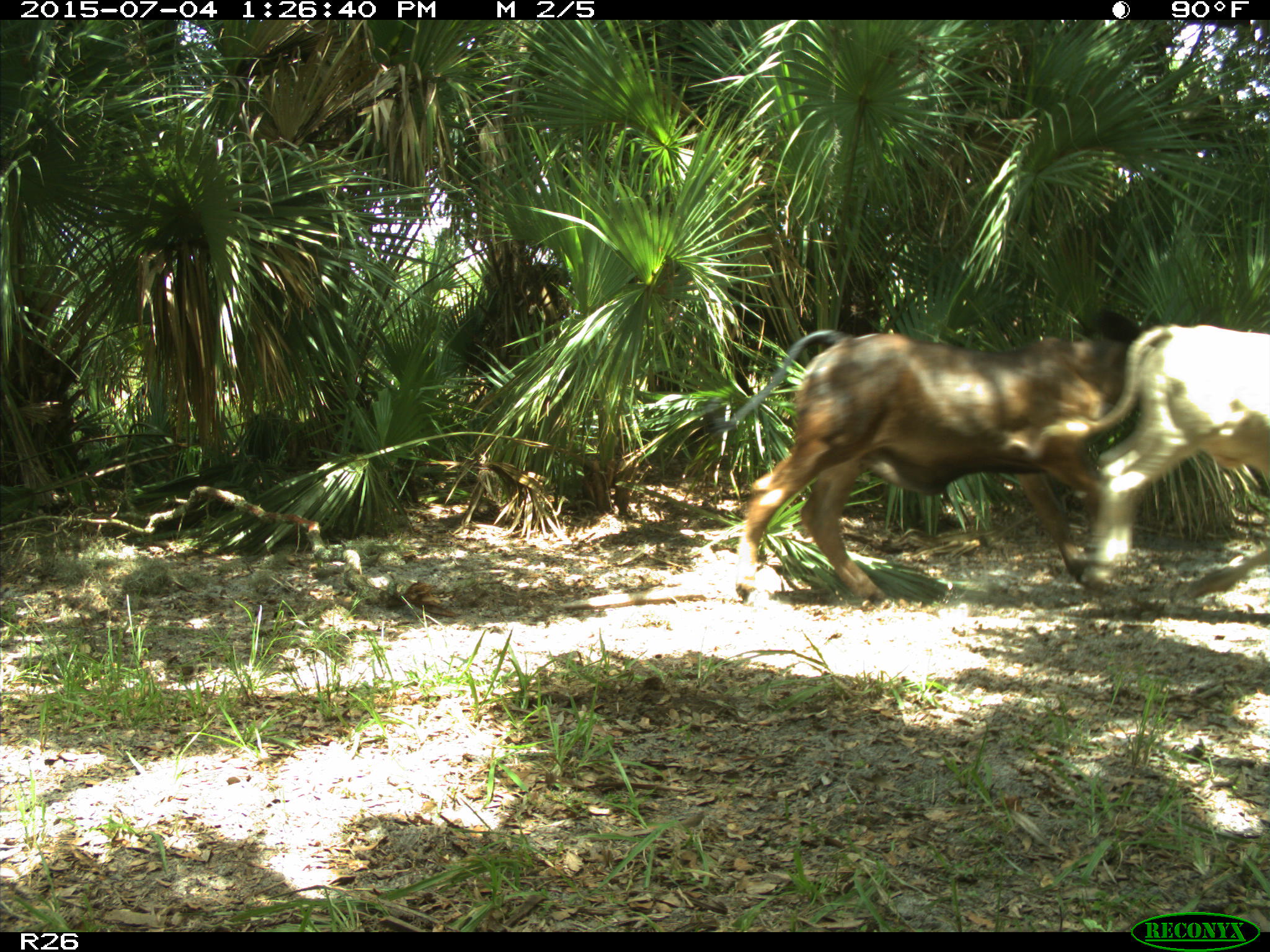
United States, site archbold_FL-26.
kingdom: Animalia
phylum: Chordata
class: Mammalia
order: Artiodactyla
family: Bovidae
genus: Bos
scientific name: Bos taurus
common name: domestic cow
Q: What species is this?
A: Bos taurus (domestic cow).